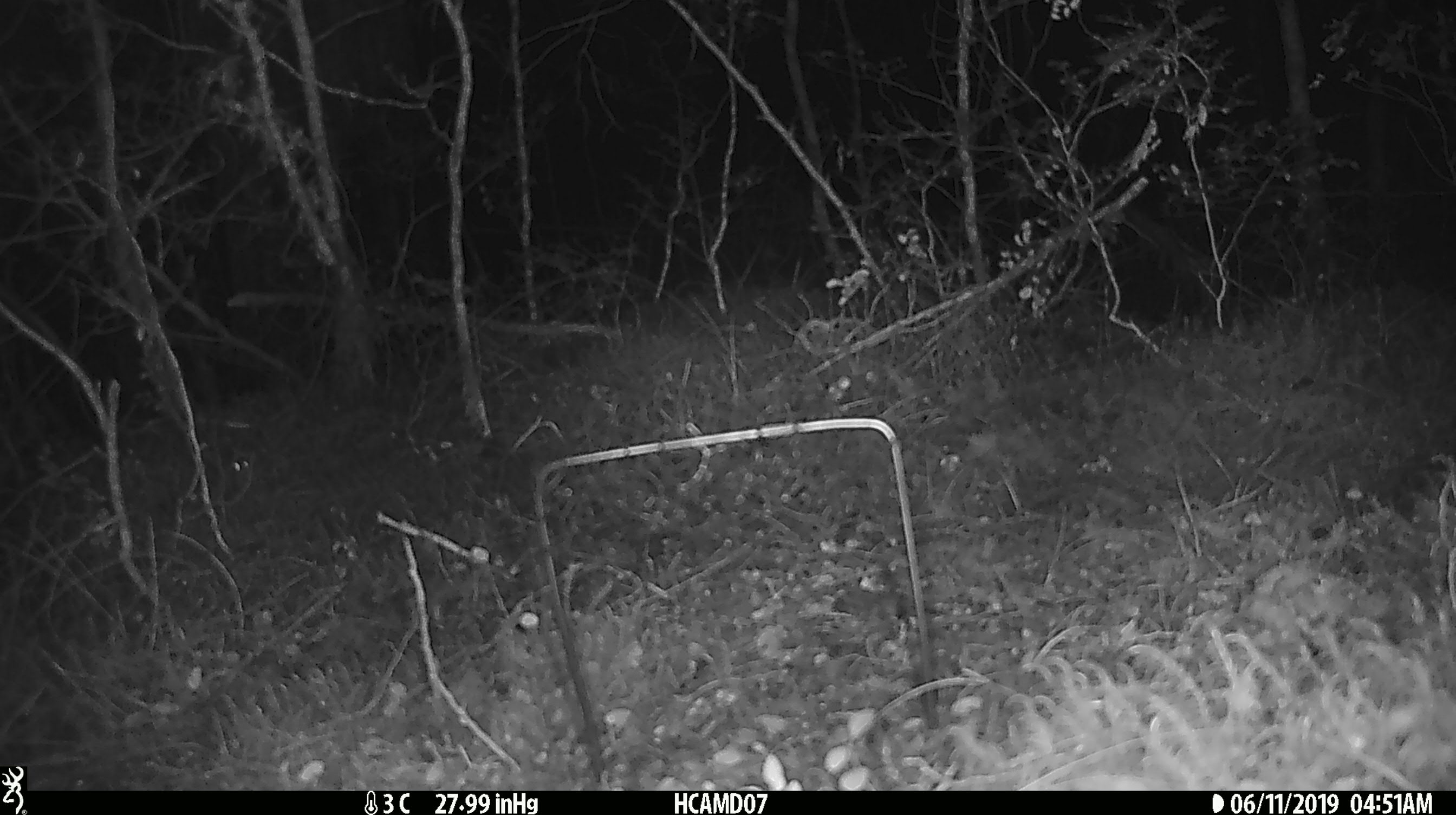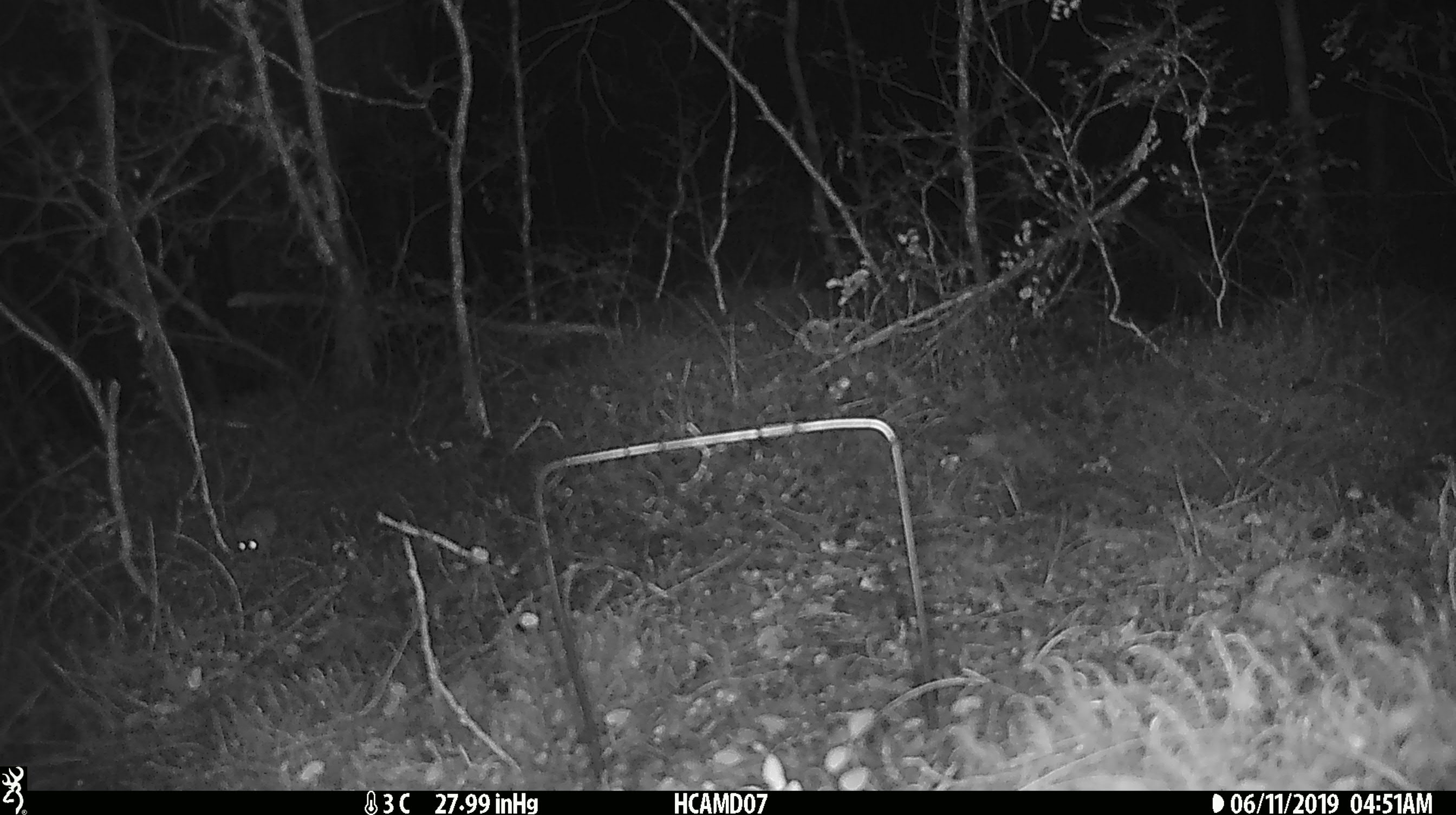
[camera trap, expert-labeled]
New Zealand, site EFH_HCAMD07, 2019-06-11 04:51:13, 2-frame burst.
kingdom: Animalia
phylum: Chordata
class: Mammalia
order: Rodentia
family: Muridae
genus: Mus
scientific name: Mus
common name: mouse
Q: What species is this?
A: Mouse (Mus).